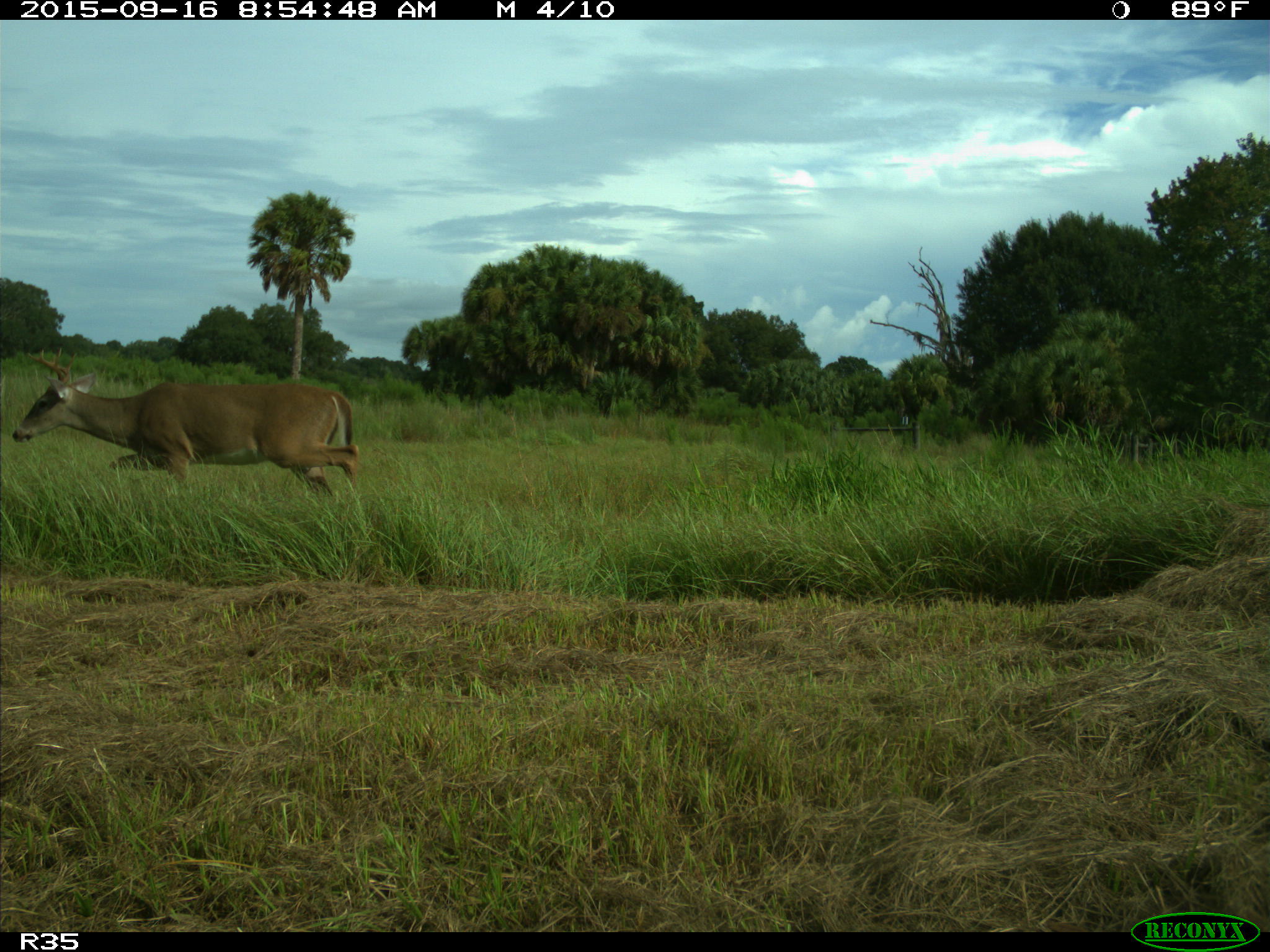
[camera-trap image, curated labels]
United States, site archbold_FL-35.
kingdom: Animalia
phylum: Chordata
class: Mammalia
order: Artiodactyla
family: Cervidae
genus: Odocoileus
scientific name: Odocoileus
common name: deer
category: unidentified deer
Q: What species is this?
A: Unidentified deer (deer) (Odocoileus).